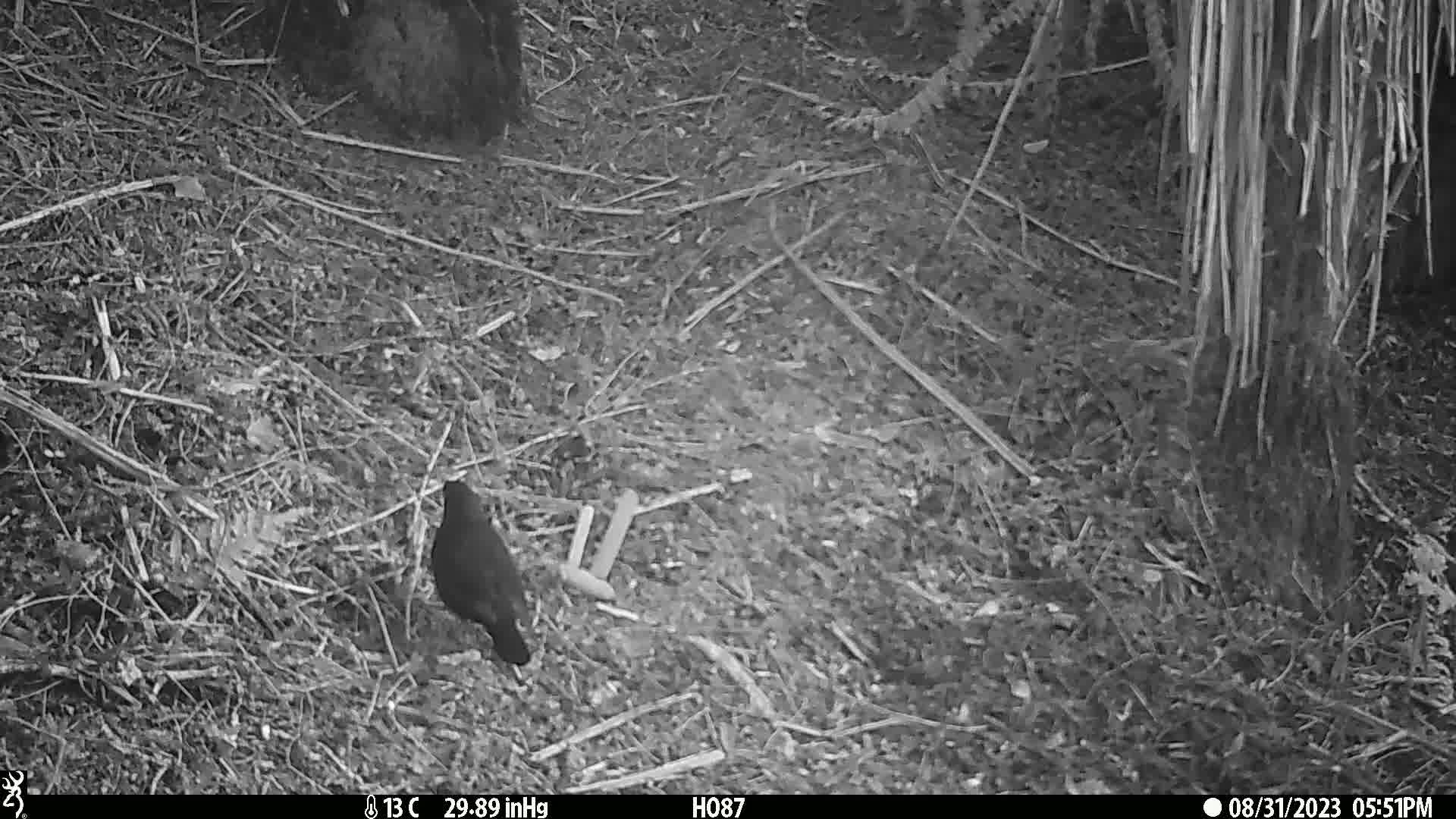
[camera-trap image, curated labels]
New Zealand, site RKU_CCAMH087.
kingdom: Animalia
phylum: Chordata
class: Aves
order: Passeriformes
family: Turdidae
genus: Turdus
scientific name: Turdus merula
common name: eurasian blackbird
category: blackbird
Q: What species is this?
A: Blackbird (eurasian blackbird) (Turdus merula).